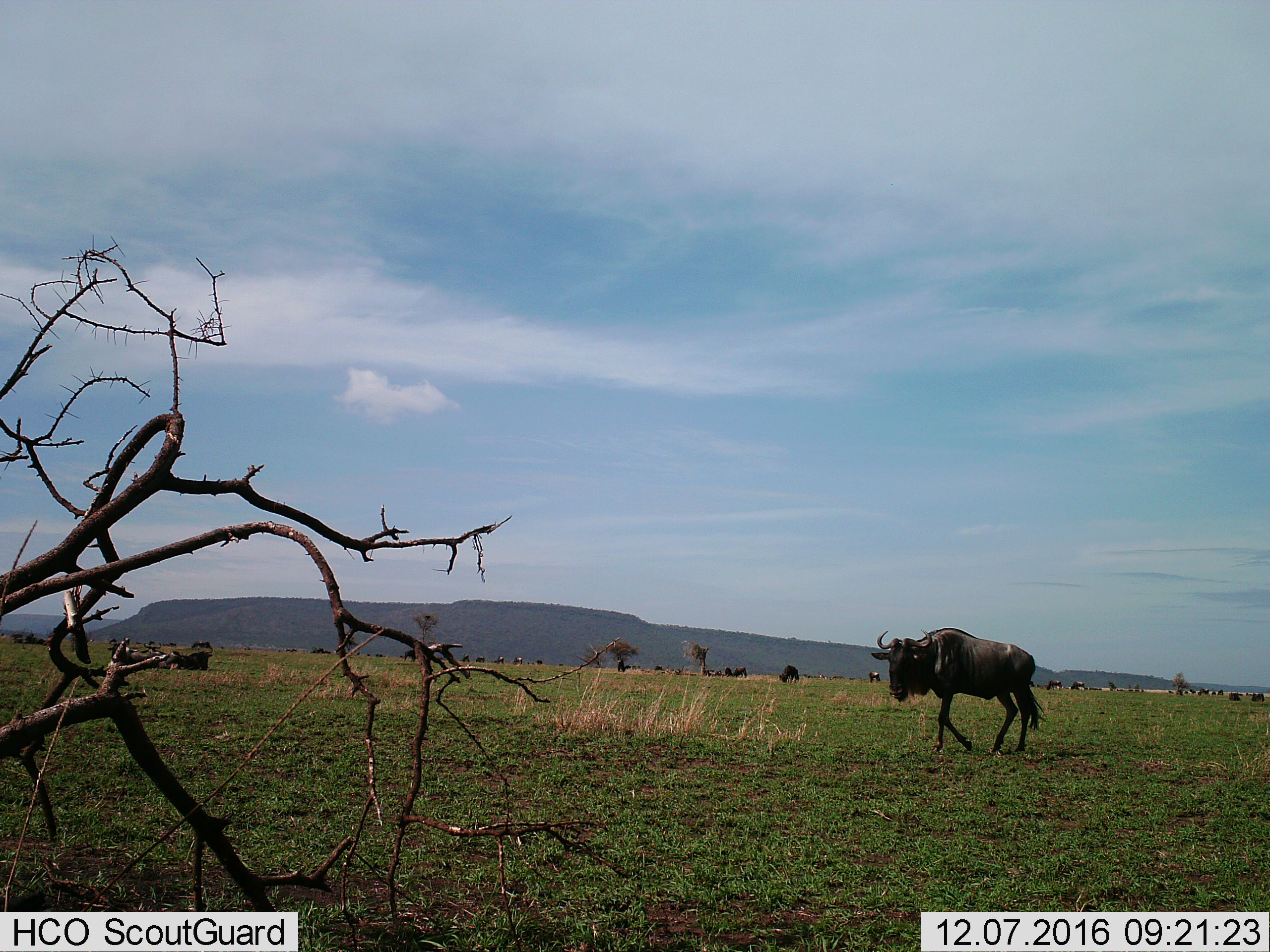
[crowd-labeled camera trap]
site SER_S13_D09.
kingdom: Animalia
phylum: Chordata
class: Mammalia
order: Artiodactyla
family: Bovidae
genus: Connochaetes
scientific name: Connochaetes taurinus taurinus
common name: blue wildebeest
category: wildebeestblue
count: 11-50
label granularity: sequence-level